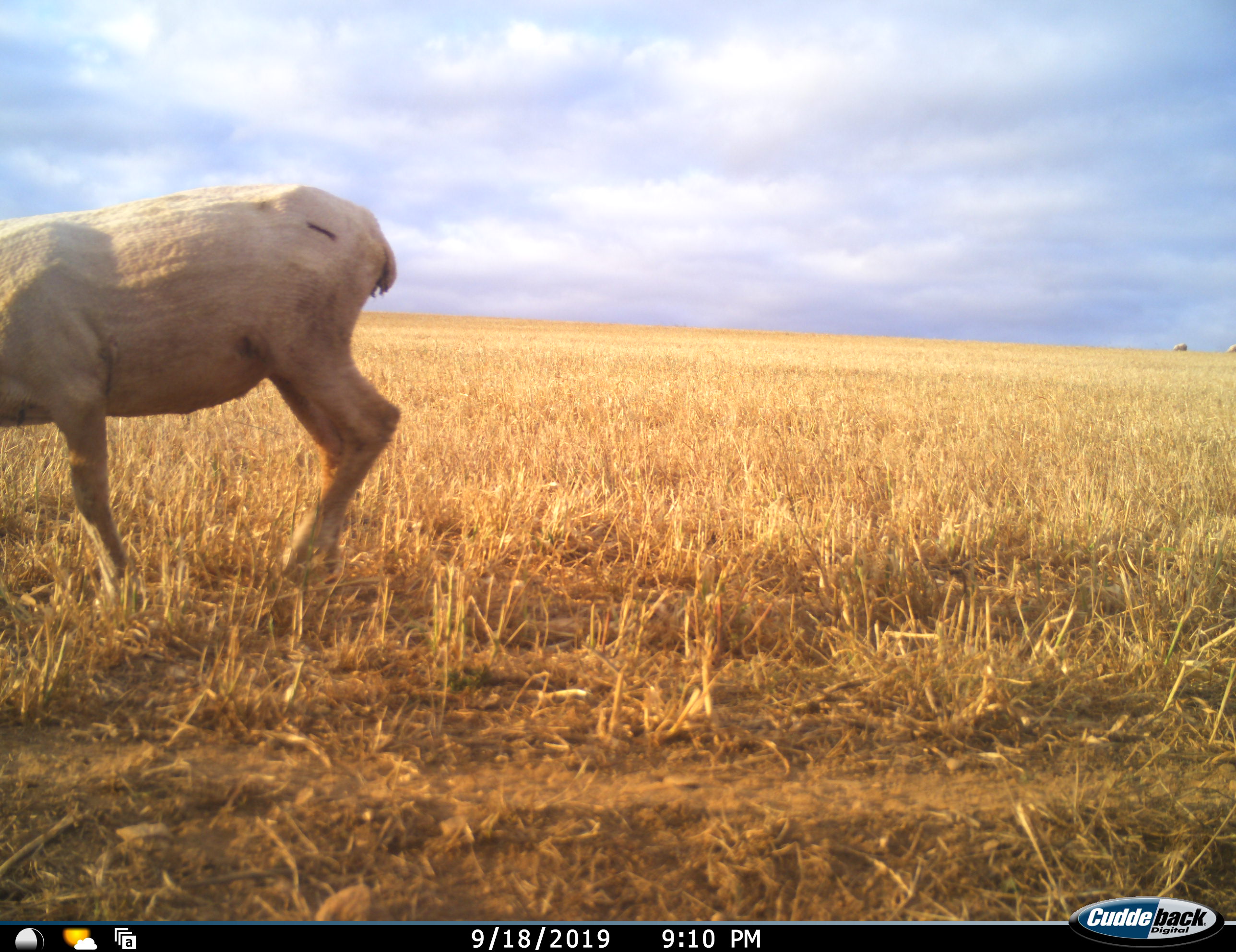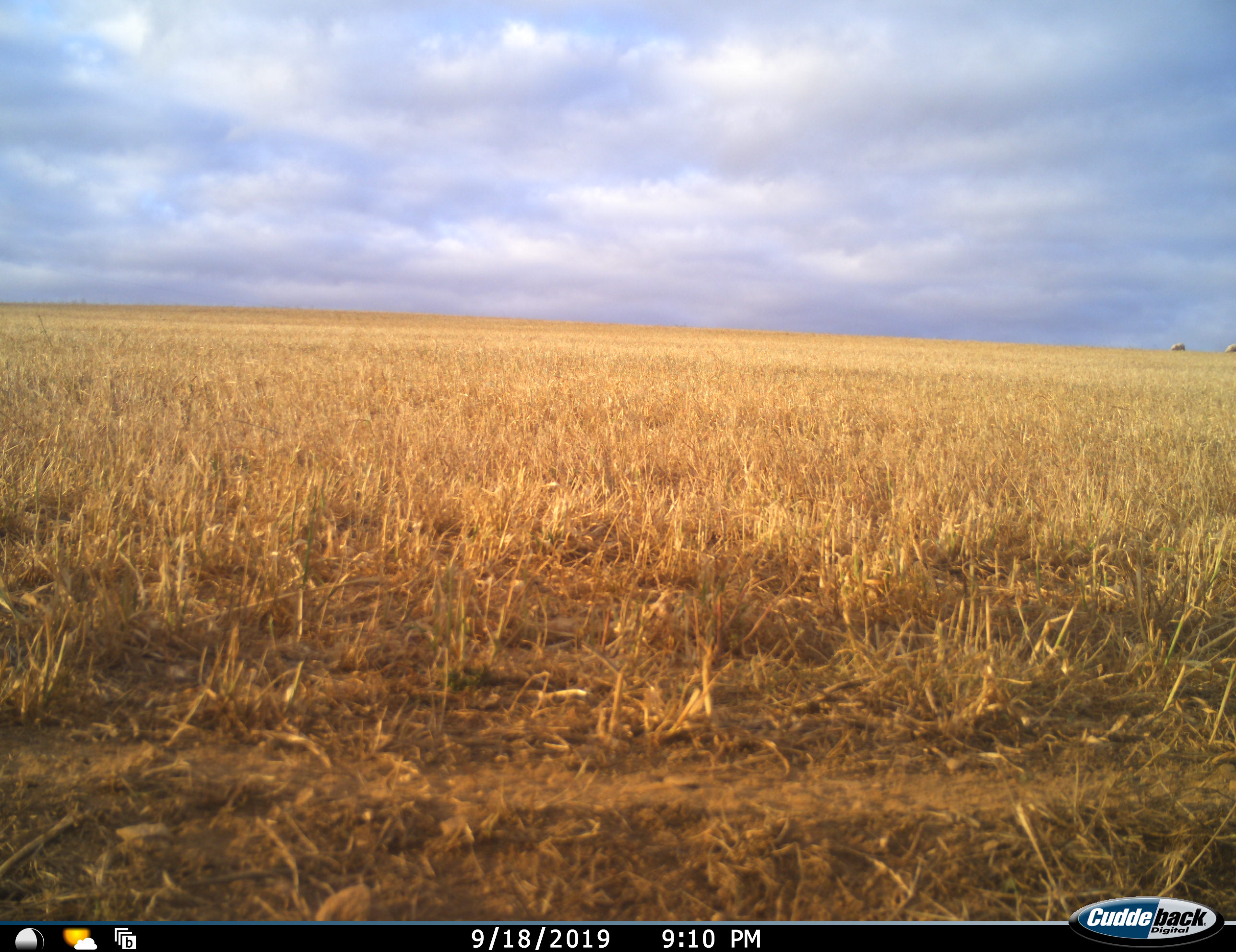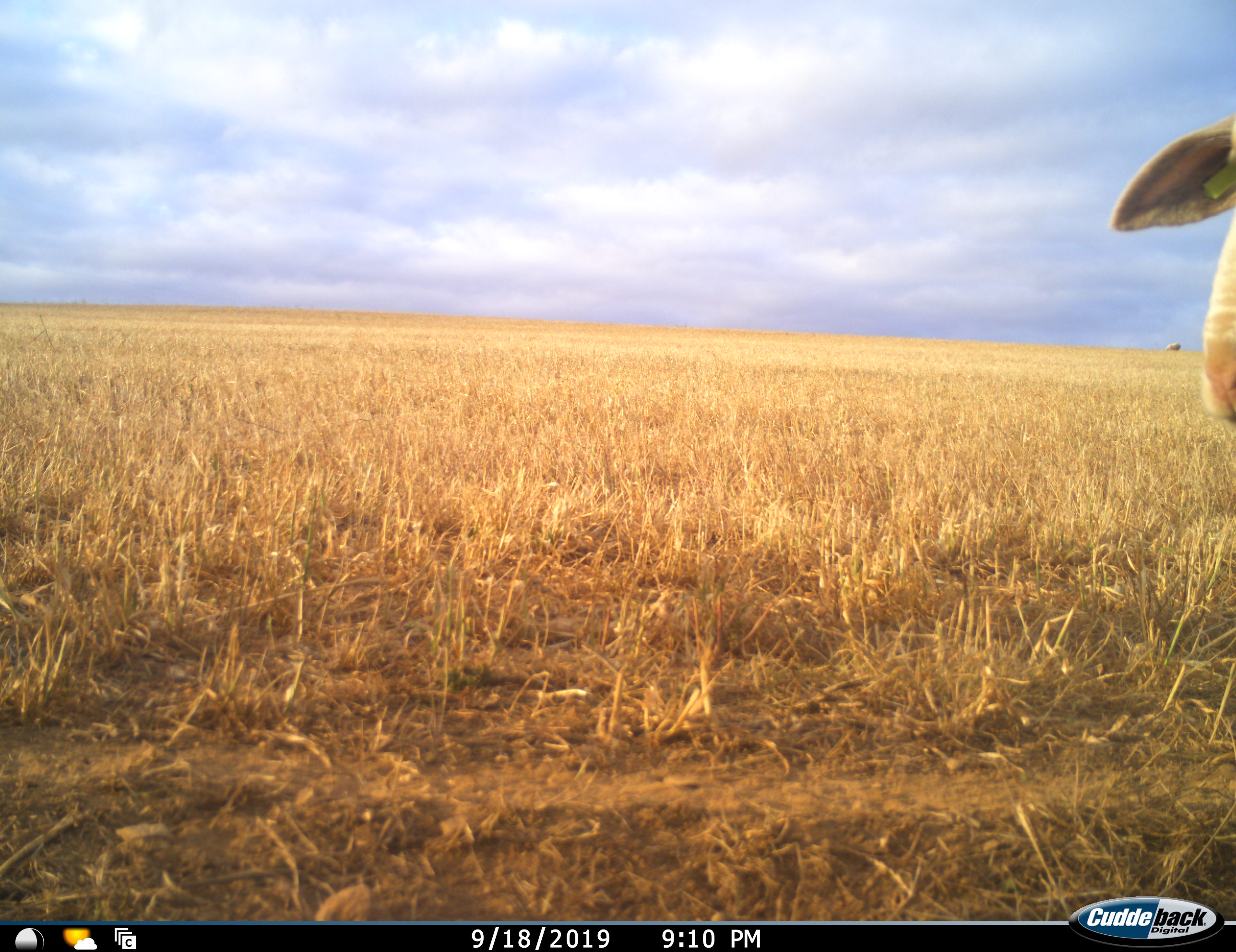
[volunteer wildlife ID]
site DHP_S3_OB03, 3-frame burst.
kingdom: Animalia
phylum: Chordata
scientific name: Vertebrata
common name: domestic animal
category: domesticanimal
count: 3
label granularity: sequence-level